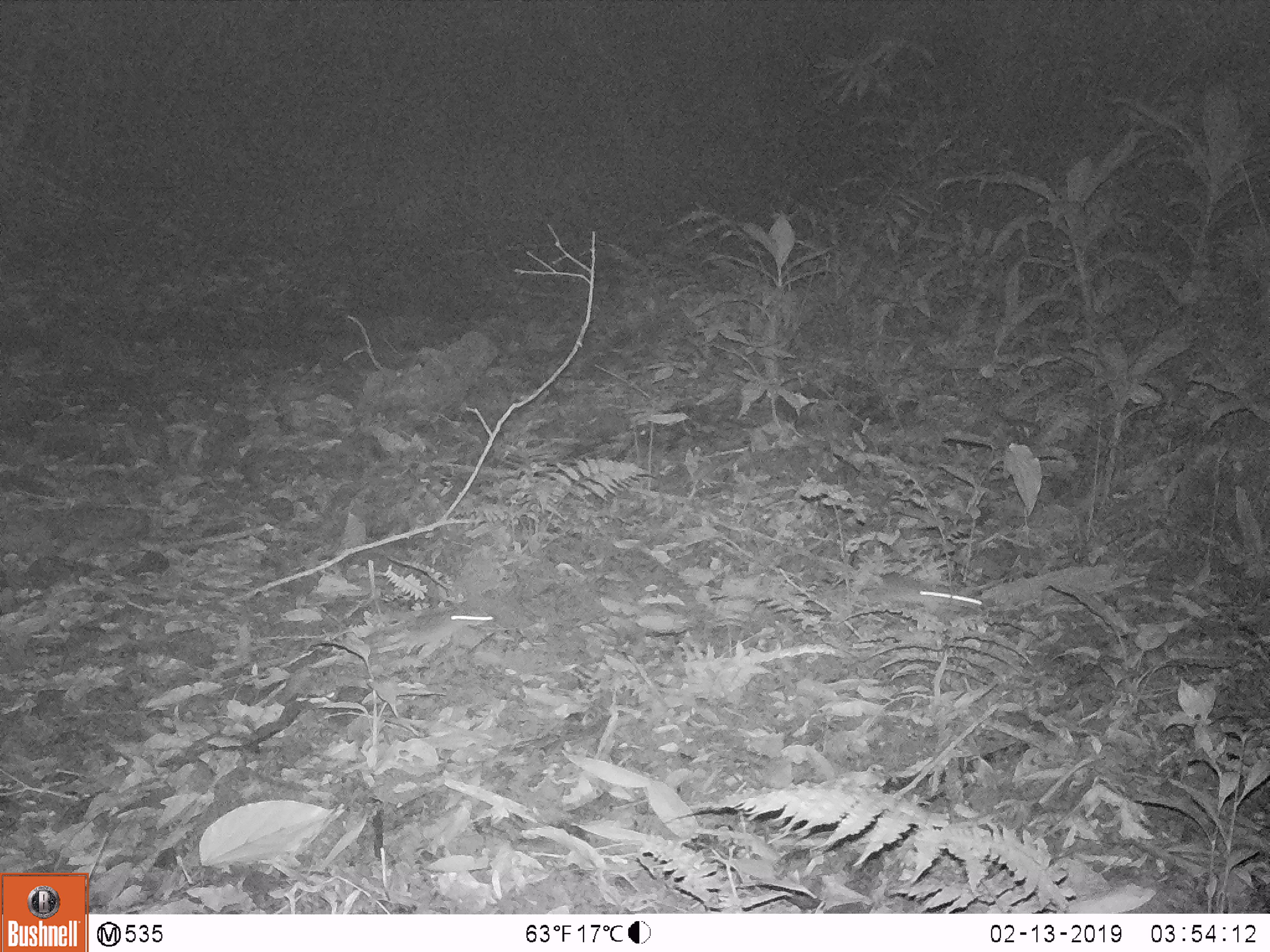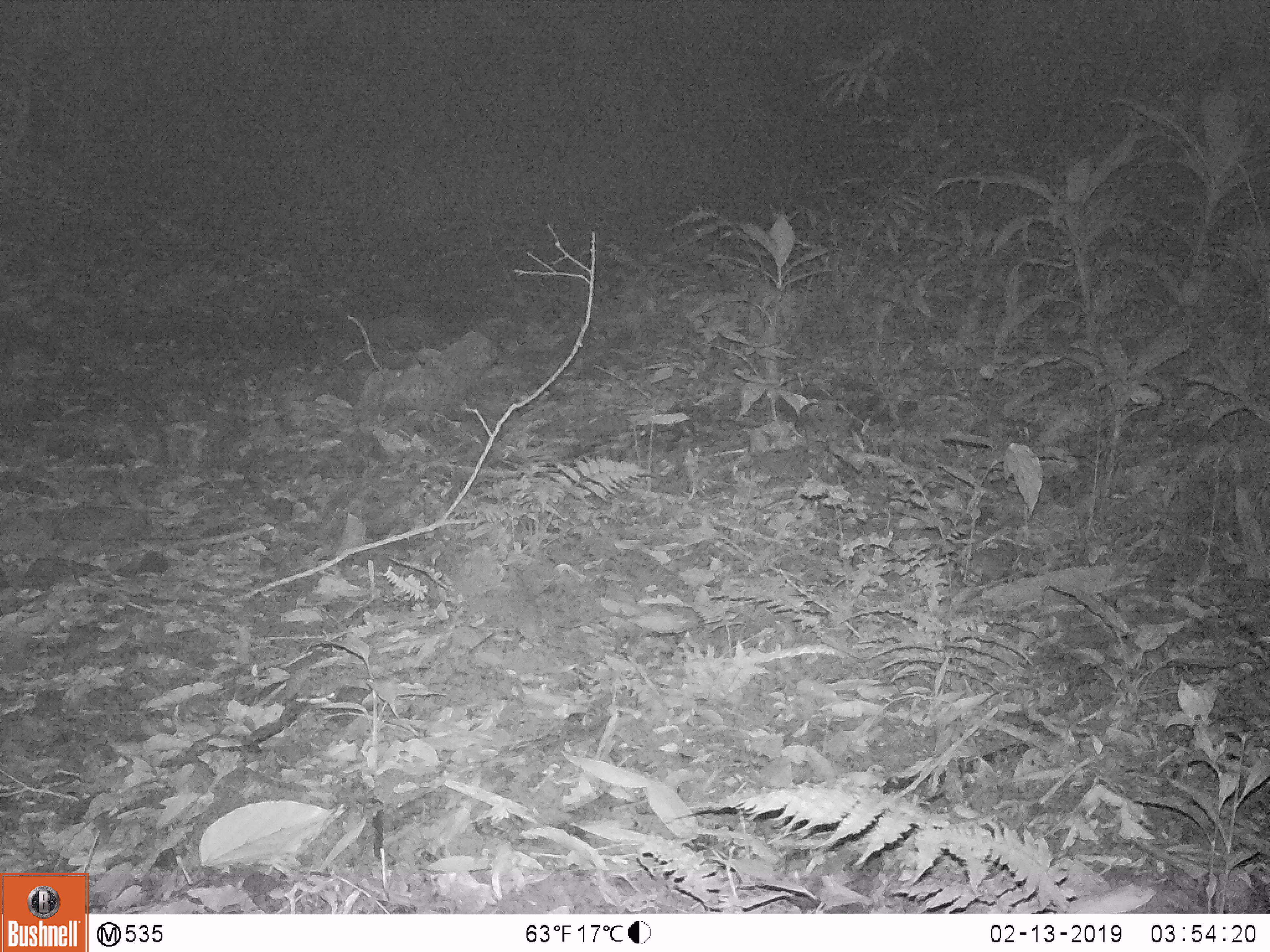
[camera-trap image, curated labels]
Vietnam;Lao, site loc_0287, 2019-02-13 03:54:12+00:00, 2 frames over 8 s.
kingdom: Animalia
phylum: Chordata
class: Mammalia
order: Rodentia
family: Muridae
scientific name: Muridae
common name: old-world mice and rats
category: unidentified murid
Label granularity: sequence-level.